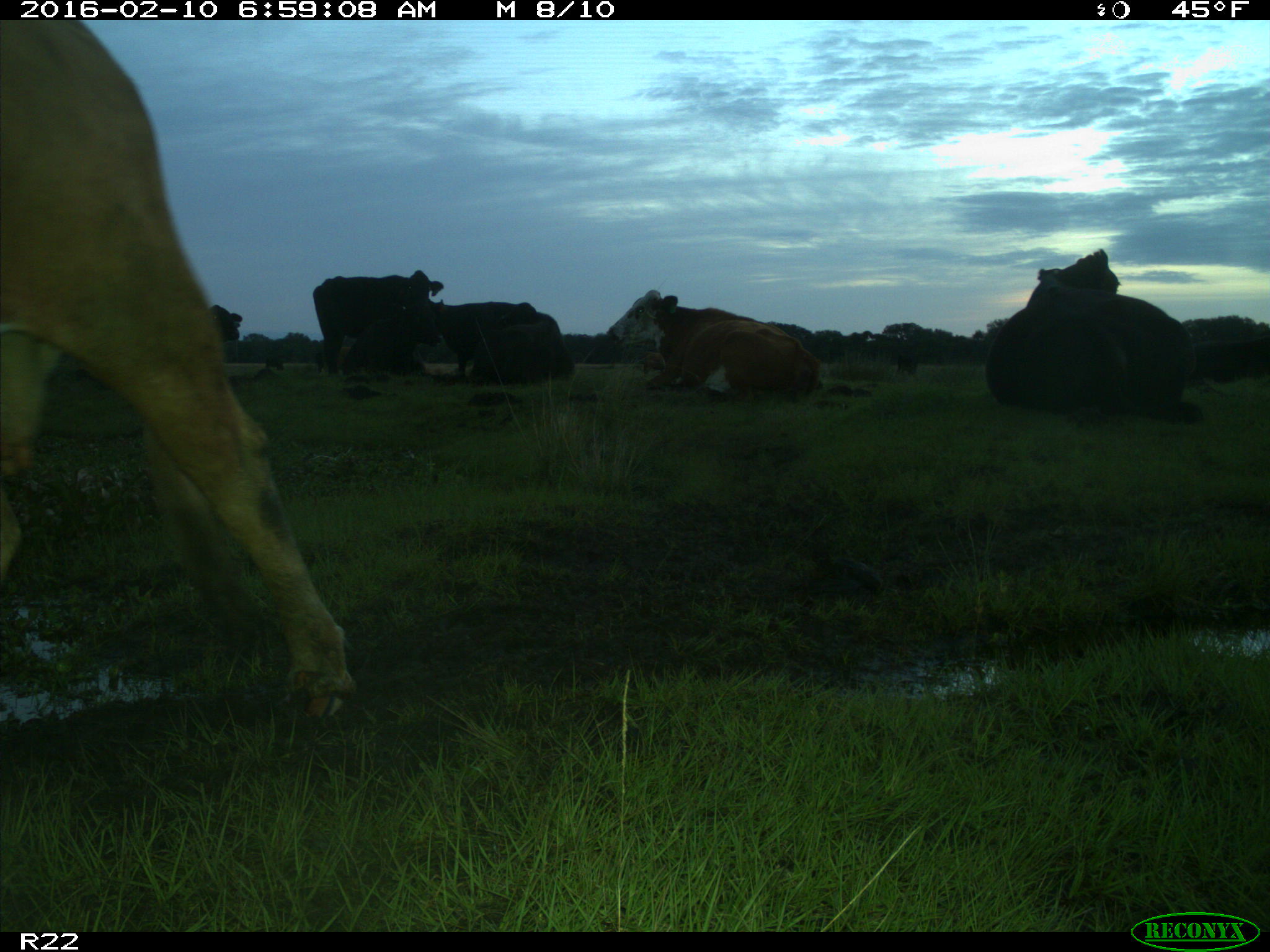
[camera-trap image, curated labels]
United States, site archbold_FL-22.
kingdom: Animalia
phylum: Chordata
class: Mammalia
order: Artiodactyla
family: Bovidae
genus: Bos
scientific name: Bos taurus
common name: domestic cow